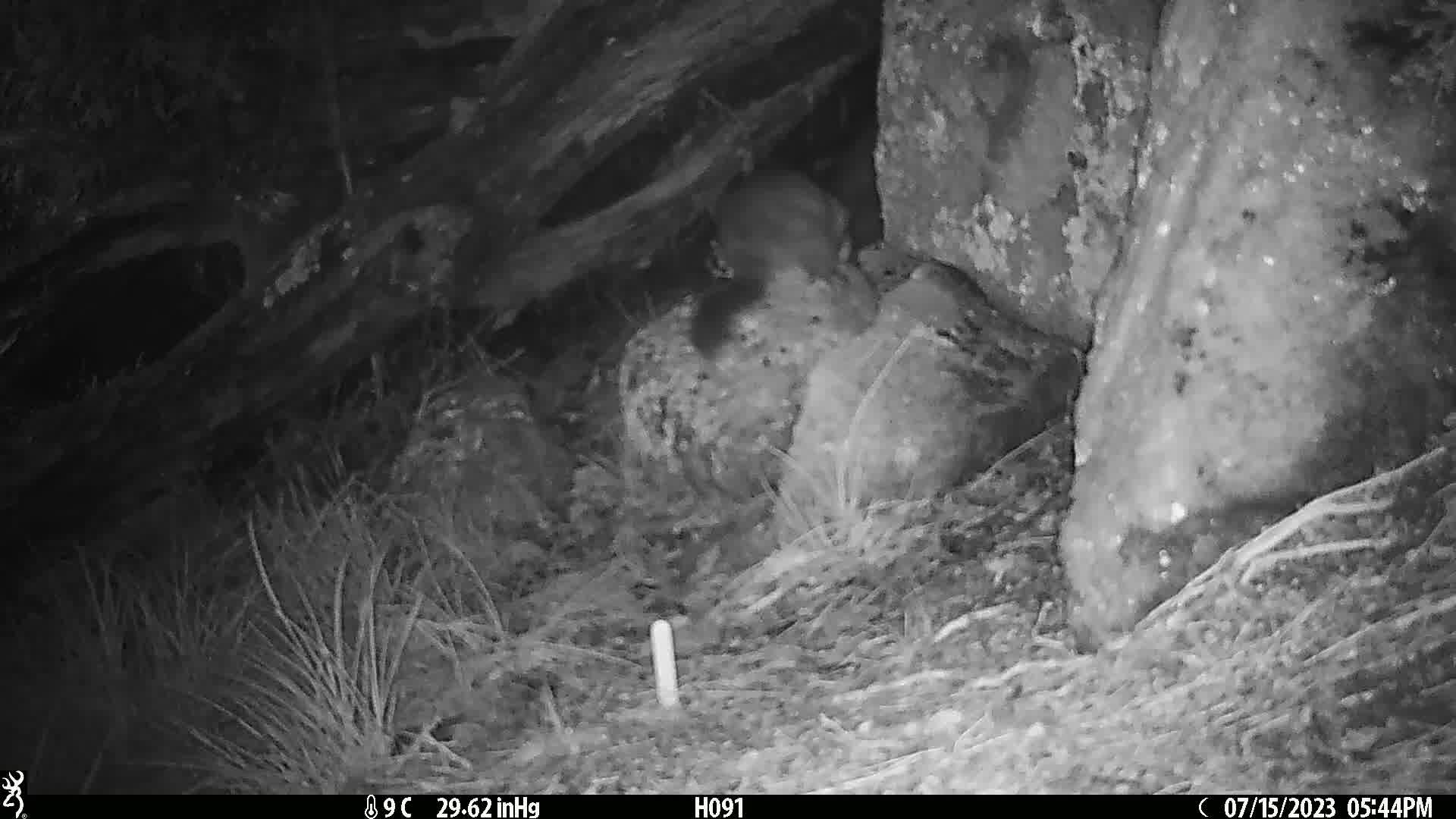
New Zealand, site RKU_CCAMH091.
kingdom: Animalia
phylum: Chordata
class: Mammalia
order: Diprotodontia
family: Phalangeridae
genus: Trichosurus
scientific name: Trichosurus vulpecula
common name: common brushtail possum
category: possum